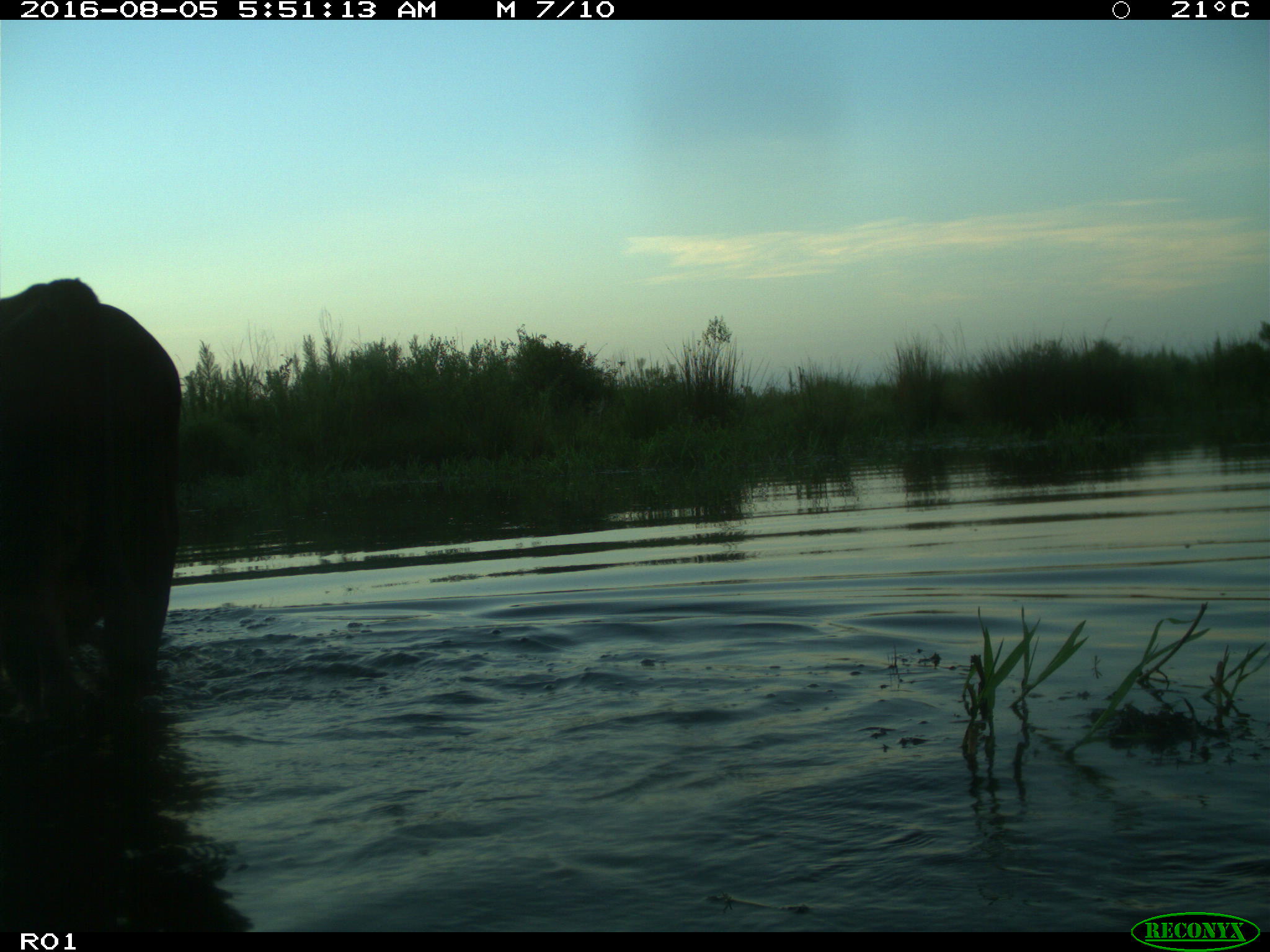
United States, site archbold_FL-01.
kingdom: Animalia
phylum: Chordata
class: Mammalia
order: Artiodactyla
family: Bovidae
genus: Bos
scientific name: Bos taurus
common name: domestic cow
Bos taurus (domestic cow).